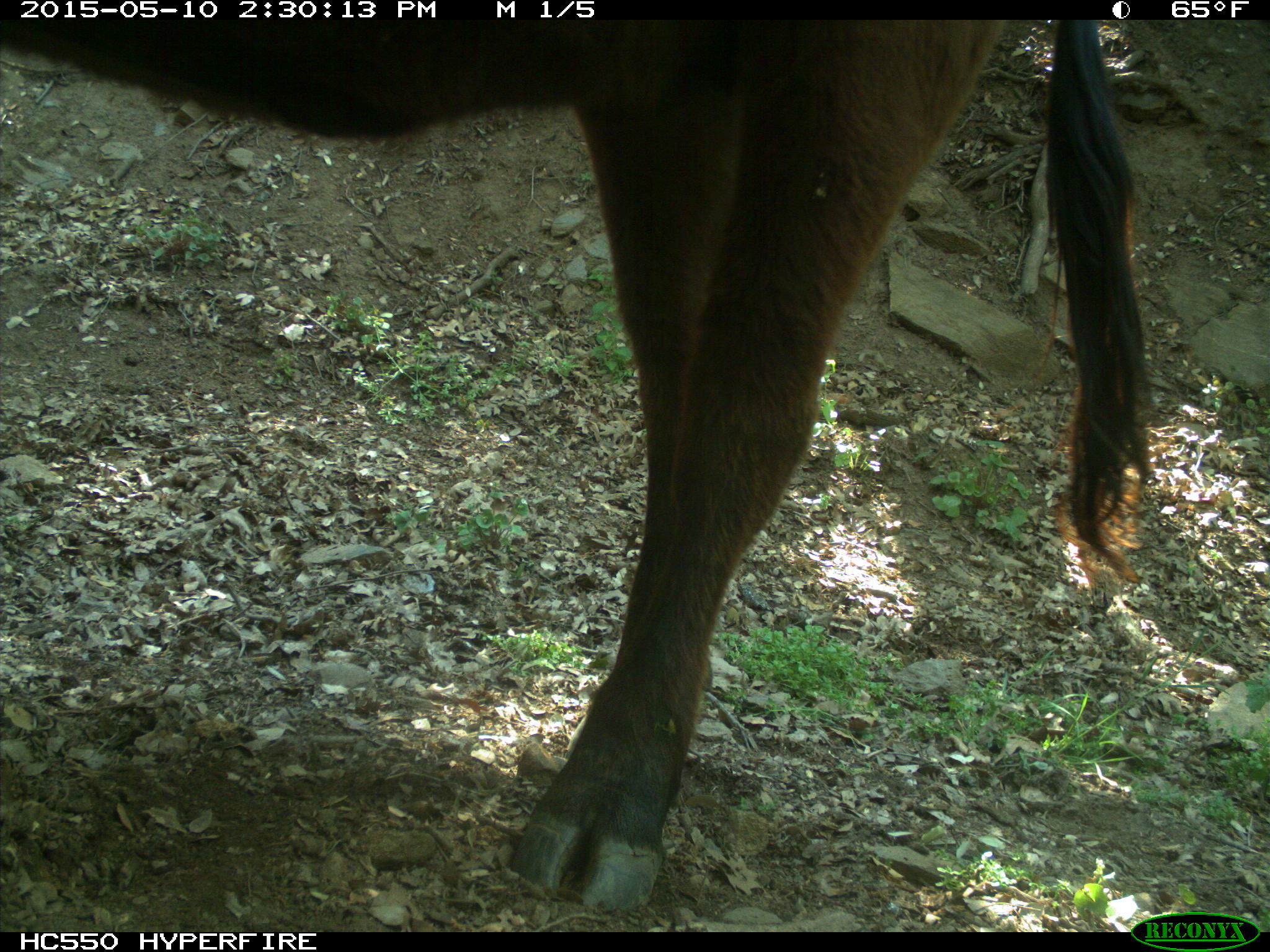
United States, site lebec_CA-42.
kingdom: Animalia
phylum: Chordata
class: Mammalia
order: Artiodactyla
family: Bovidae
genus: Bos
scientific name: Bos taurus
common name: domestic cow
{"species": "Bos taurus (domestic cow)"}